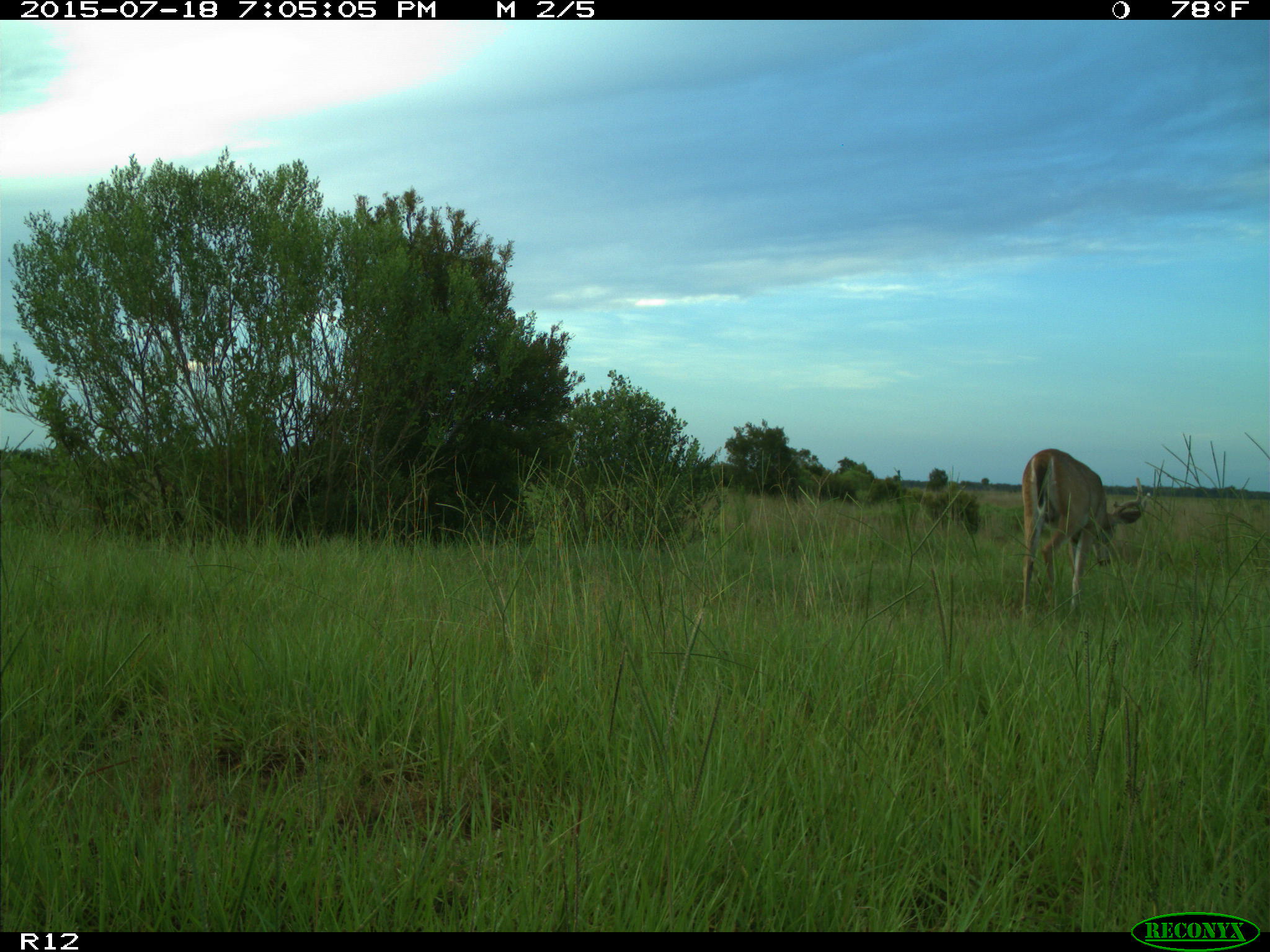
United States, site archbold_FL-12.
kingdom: Animalia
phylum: Chordata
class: Mammalia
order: Artiodactyla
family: Cervidae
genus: Odocoileus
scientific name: Odocoileus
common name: deer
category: unidentified deer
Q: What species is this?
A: Unidentified deer (deer) (Odocoileus).